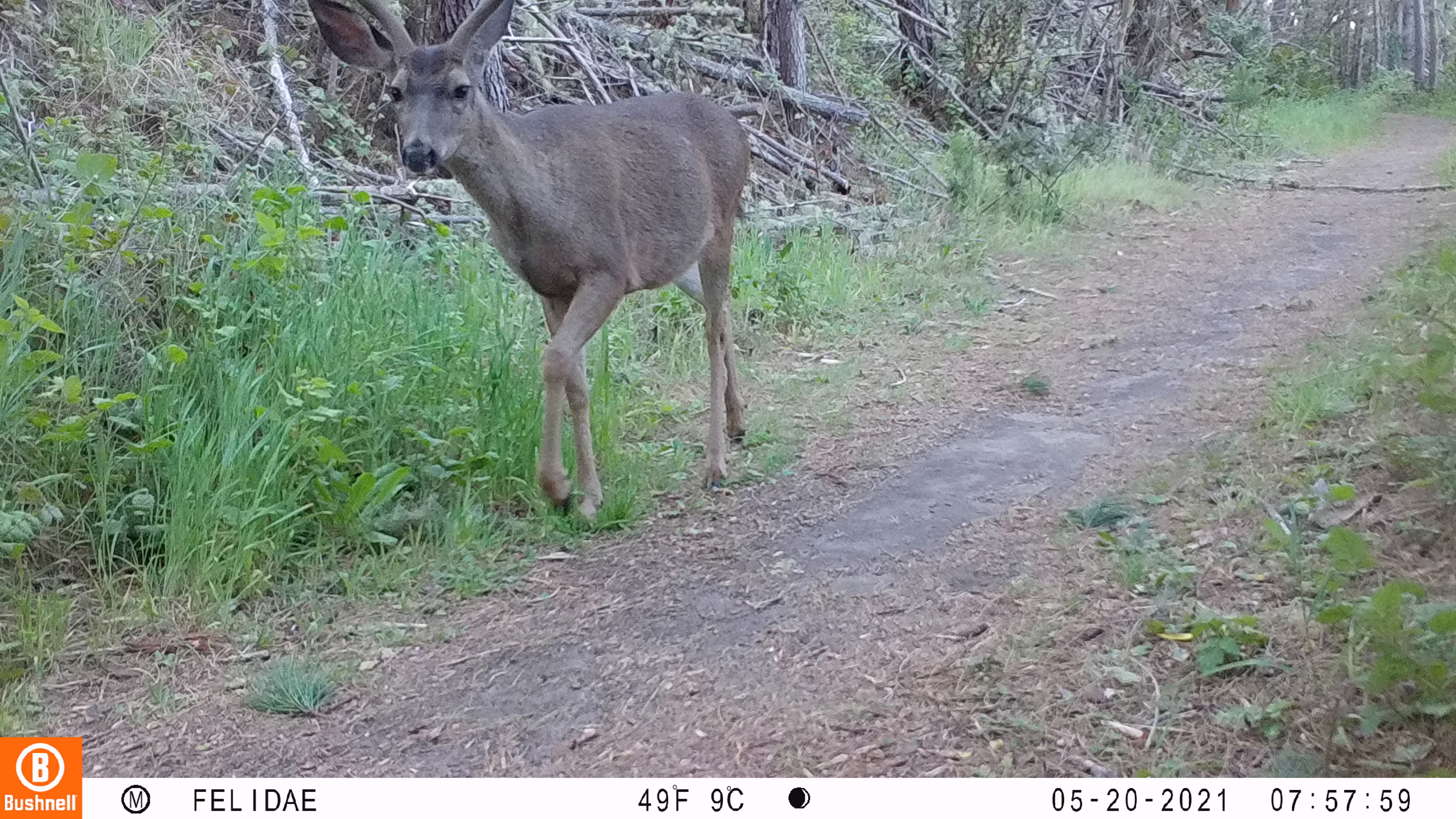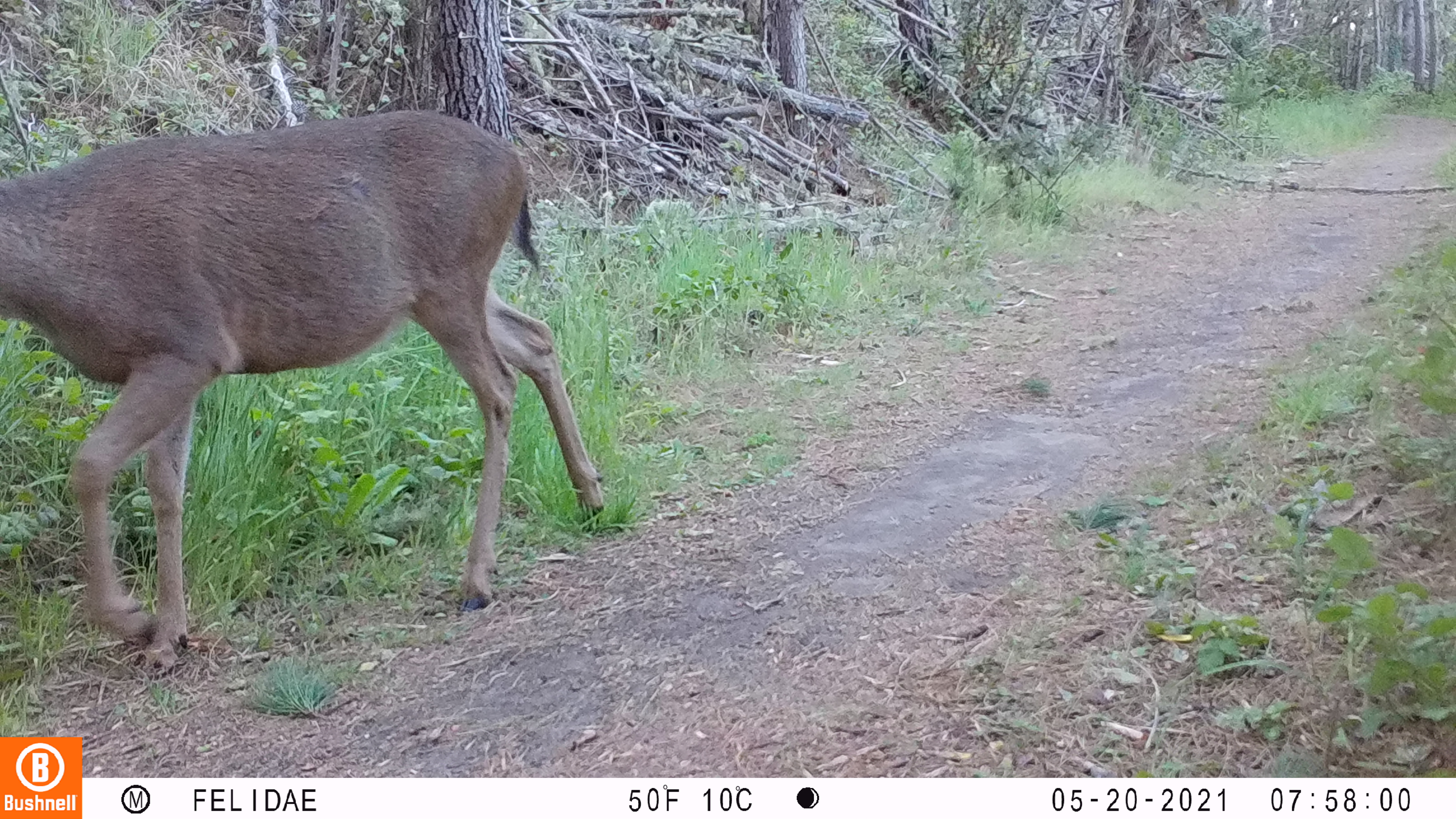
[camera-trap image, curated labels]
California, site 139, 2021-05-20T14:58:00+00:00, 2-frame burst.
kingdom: Animalia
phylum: Chordata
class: Mammalia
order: Artiodactyla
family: Cervidae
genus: Odocoileus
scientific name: Odocoileus hemionus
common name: mule deer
Mule deer (Odocoileus hemionus).